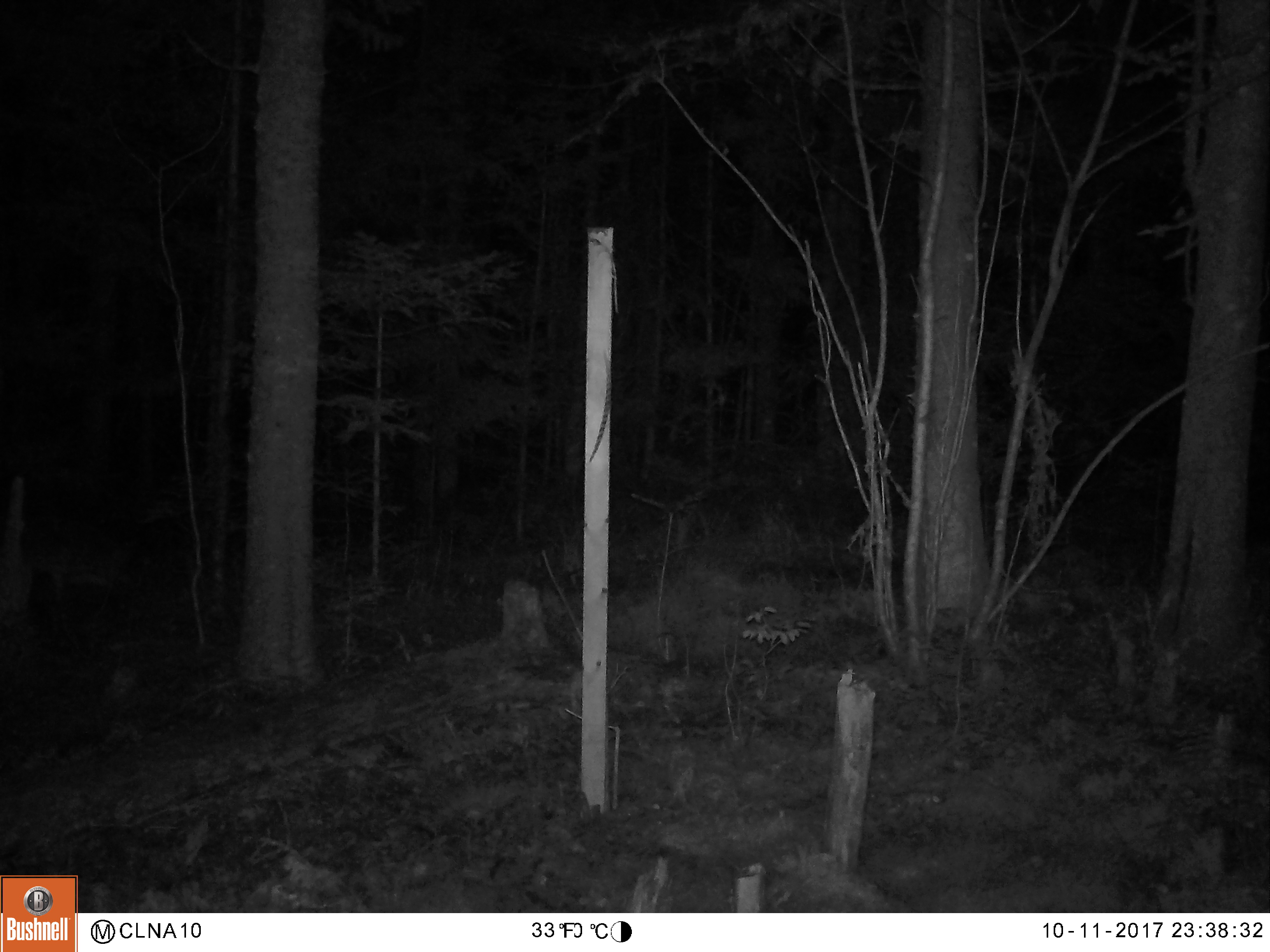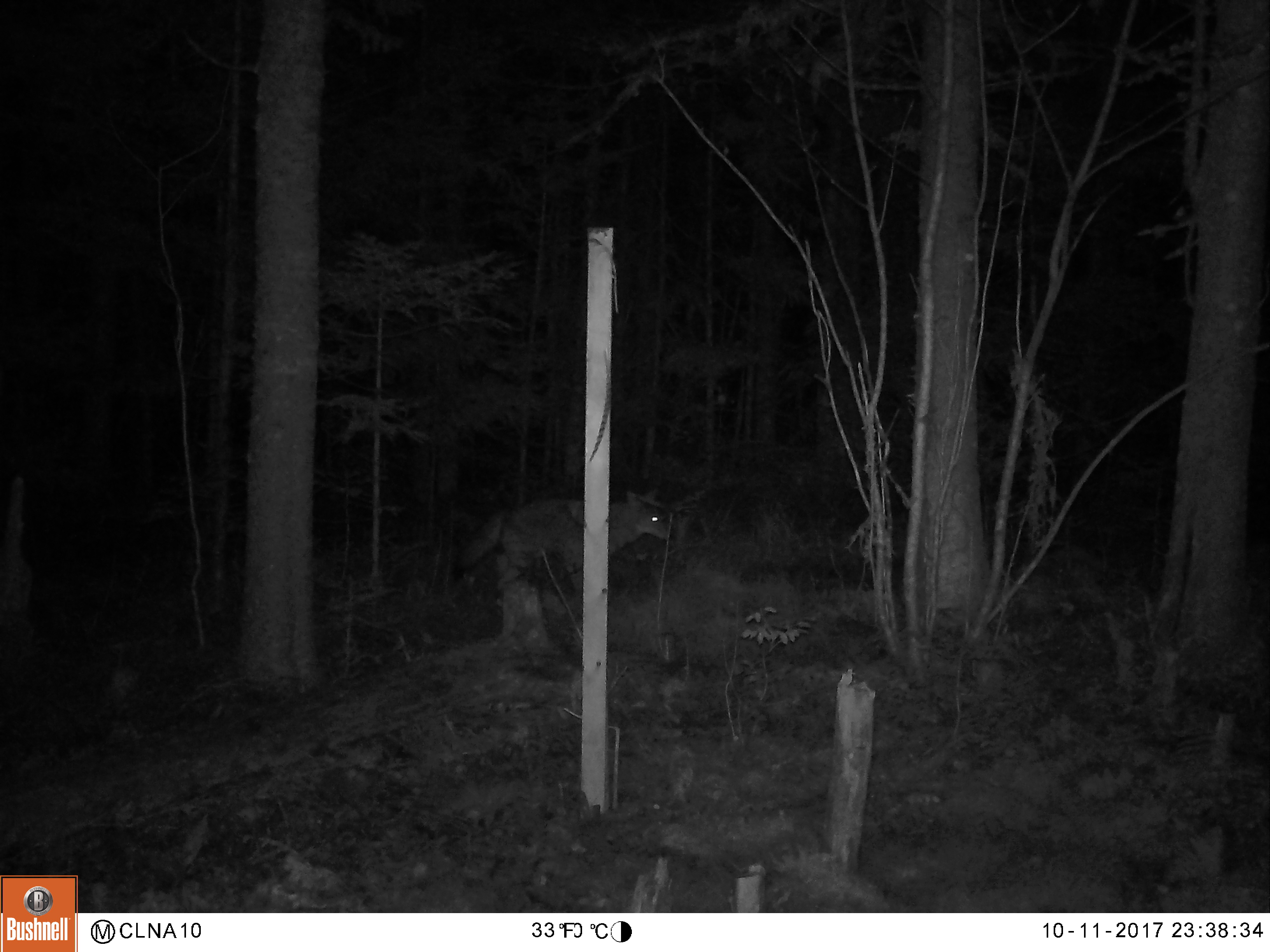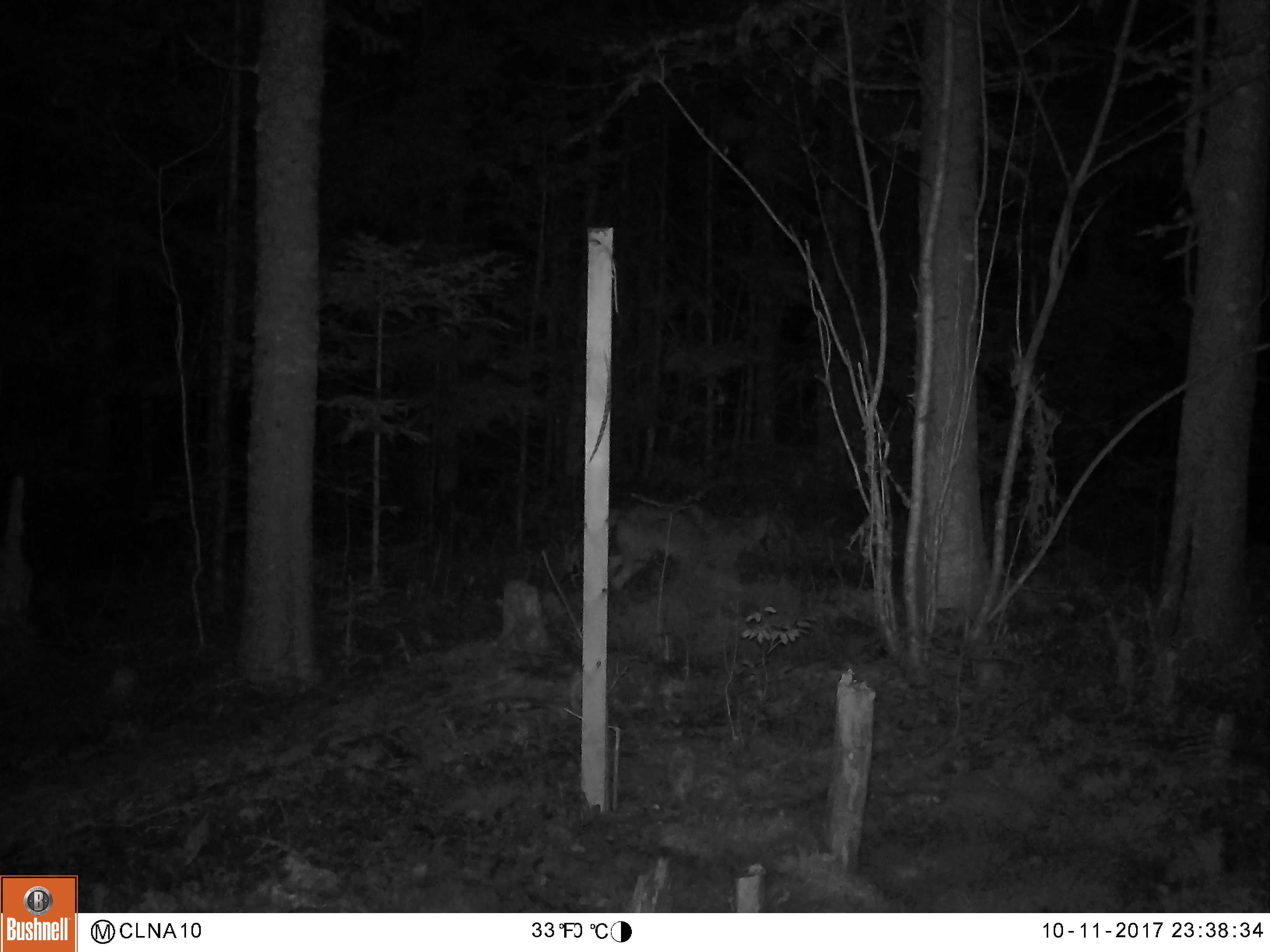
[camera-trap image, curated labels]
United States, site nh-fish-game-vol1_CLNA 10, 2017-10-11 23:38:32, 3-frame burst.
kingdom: Animalia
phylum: Chordata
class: Mammalia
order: Carnivora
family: Canidae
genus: Canis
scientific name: Canis latrans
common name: coyote